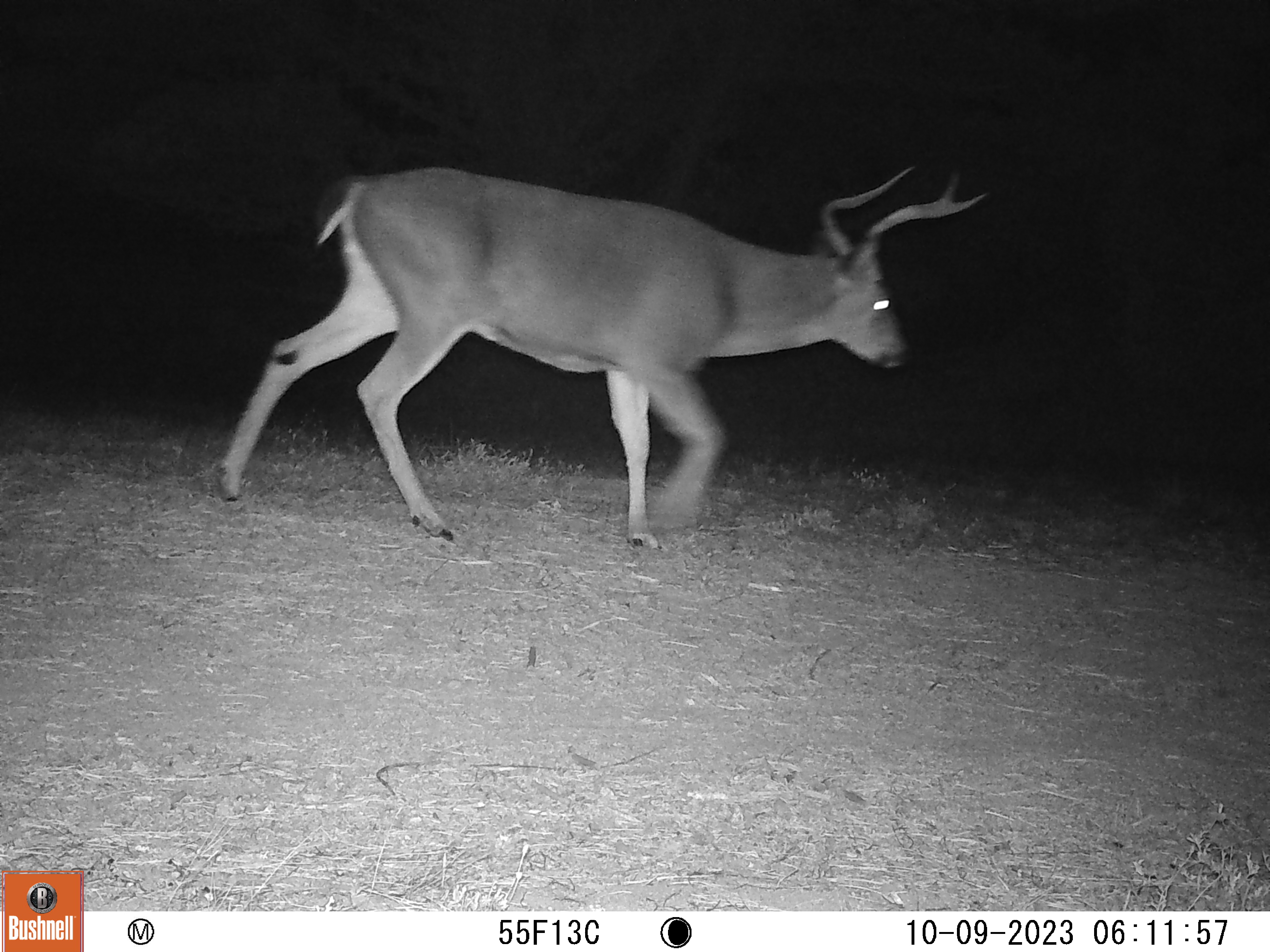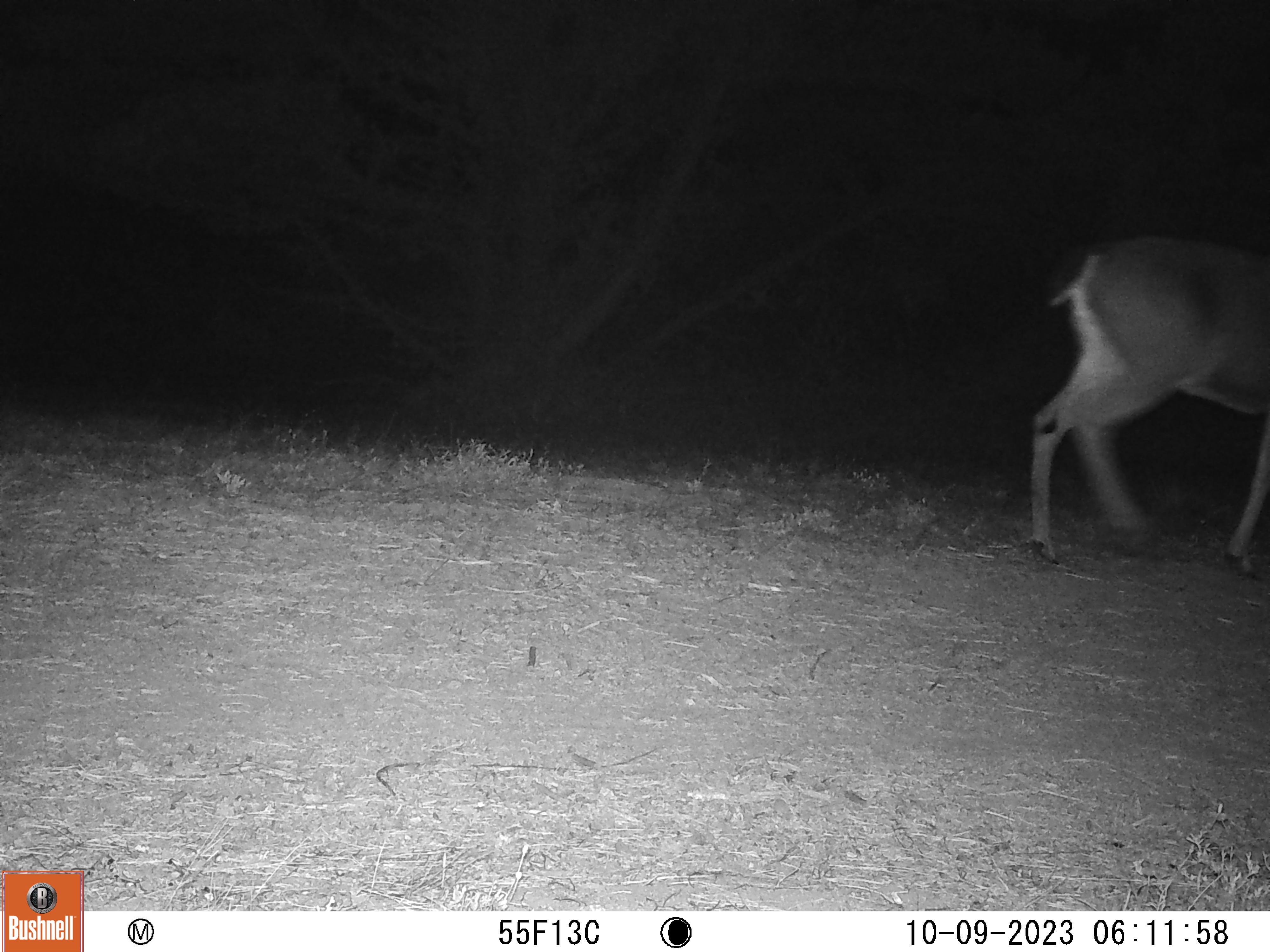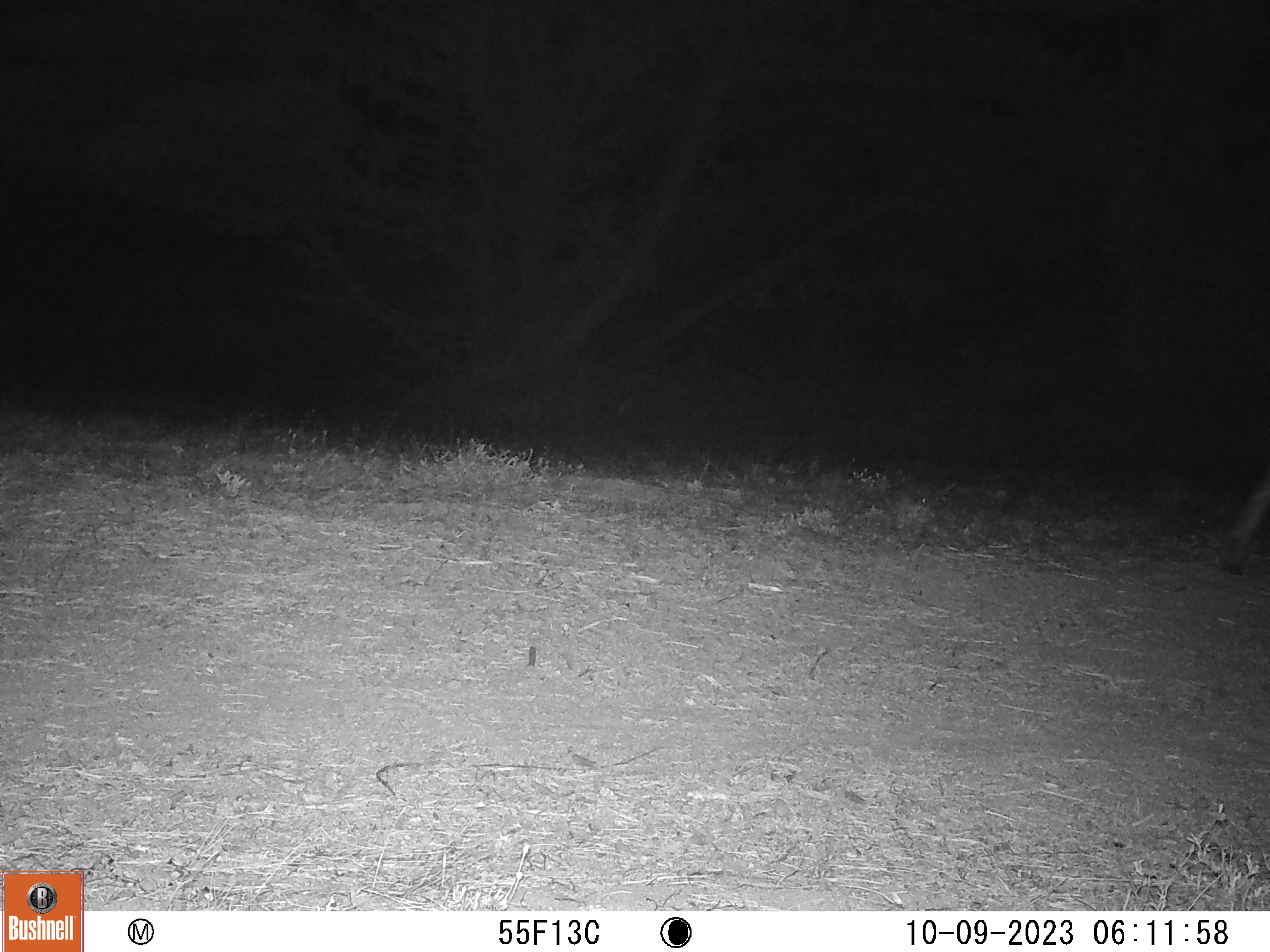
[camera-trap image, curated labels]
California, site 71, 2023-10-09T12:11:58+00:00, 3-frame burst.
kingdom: Animalia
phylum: Chordata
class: Mammalia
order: Artiodactyla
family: Cervidae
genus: Odocoileus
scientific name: Odocoileus hemionus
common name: mule deer